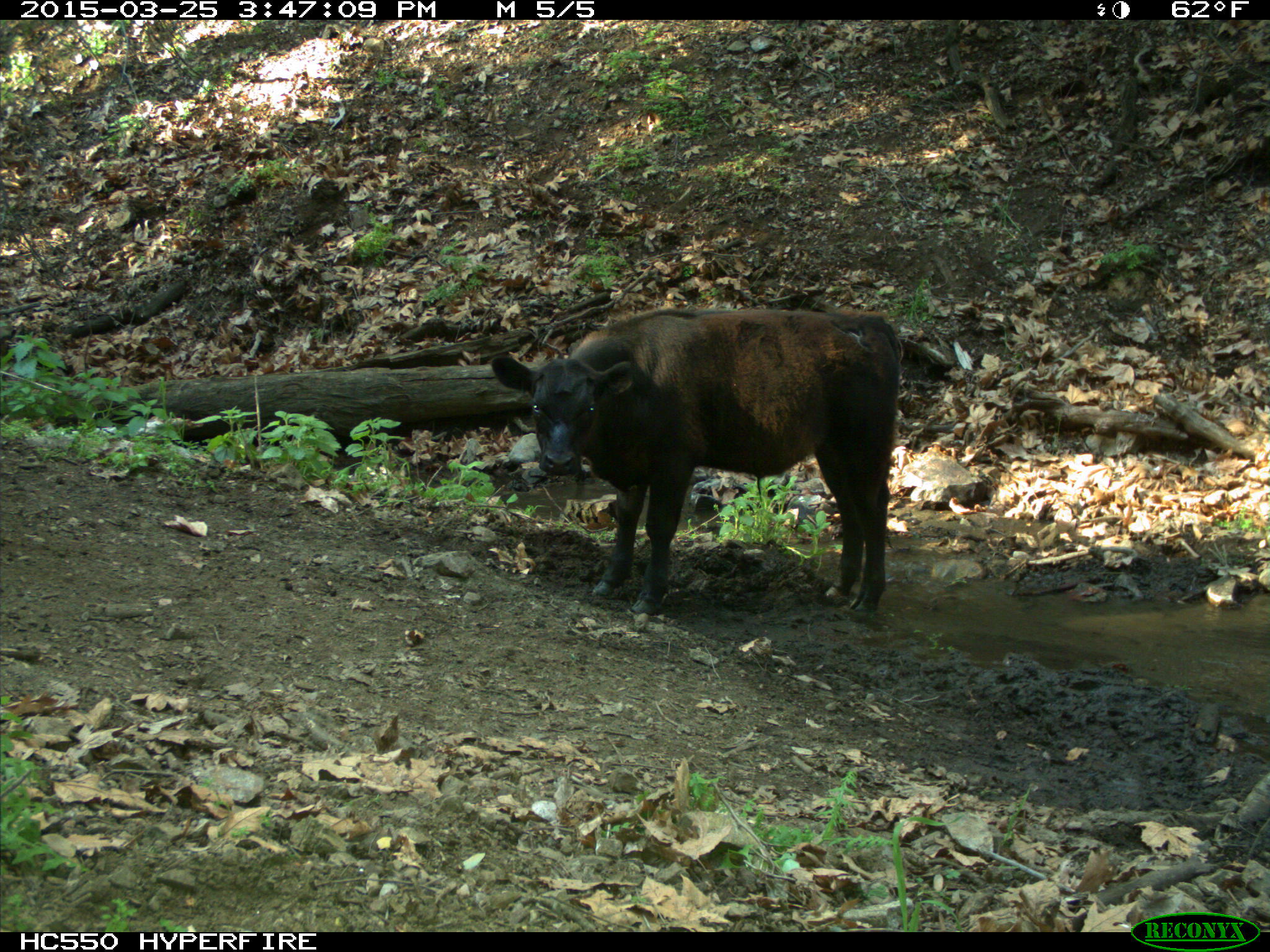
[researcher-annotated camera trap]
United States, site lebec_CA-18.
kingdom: Animalia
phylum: Chordata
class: Mammalia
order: Artiodactyla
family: Bovidae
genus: Bos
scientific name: Bos taurus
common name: domestic cow